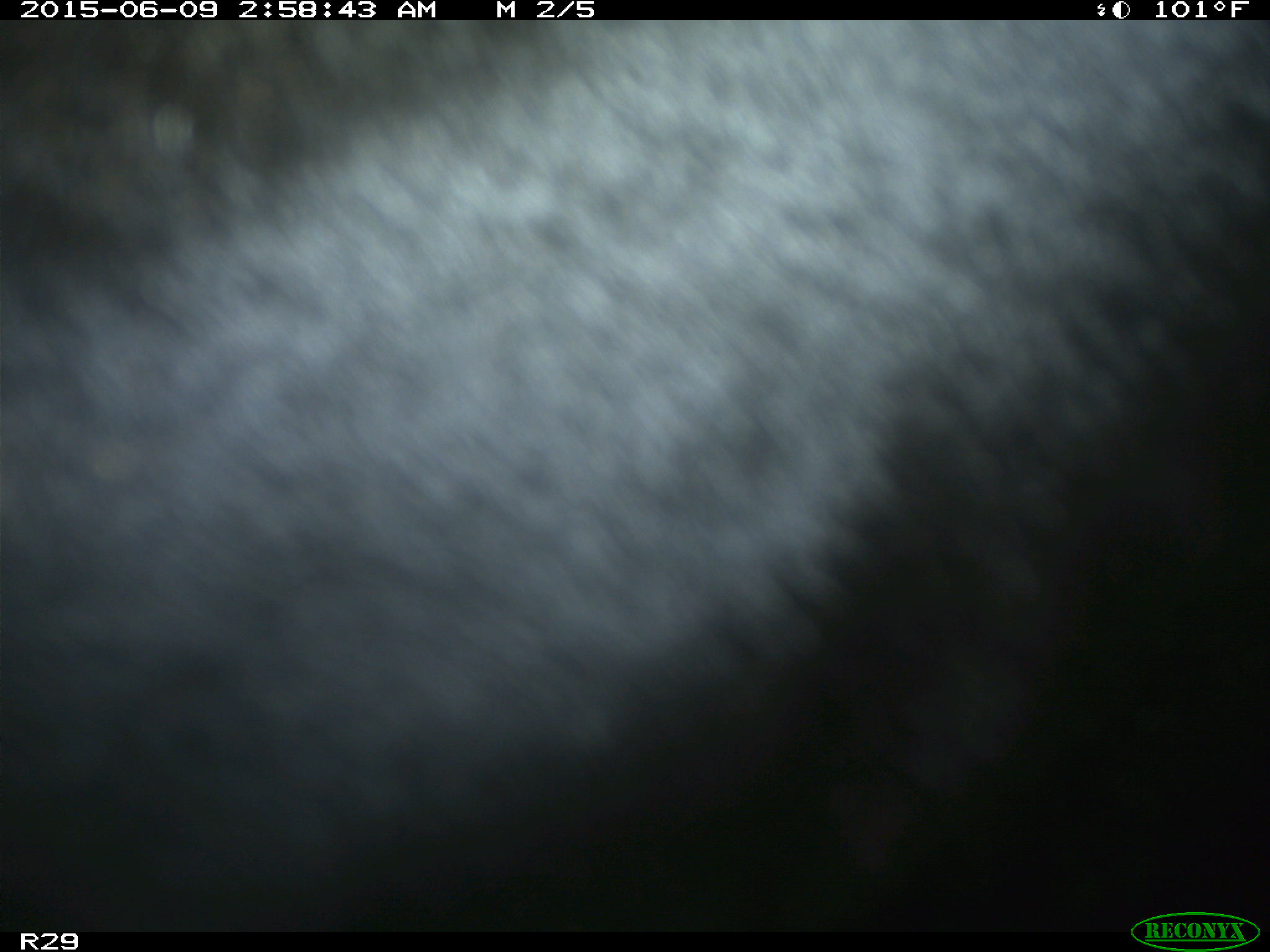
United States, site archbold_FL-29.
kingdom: Animalia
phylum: Chordata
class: Mammalia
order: Artiodactyla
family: Bovidae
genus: Bos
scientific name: Bos taurus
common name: domestic cow